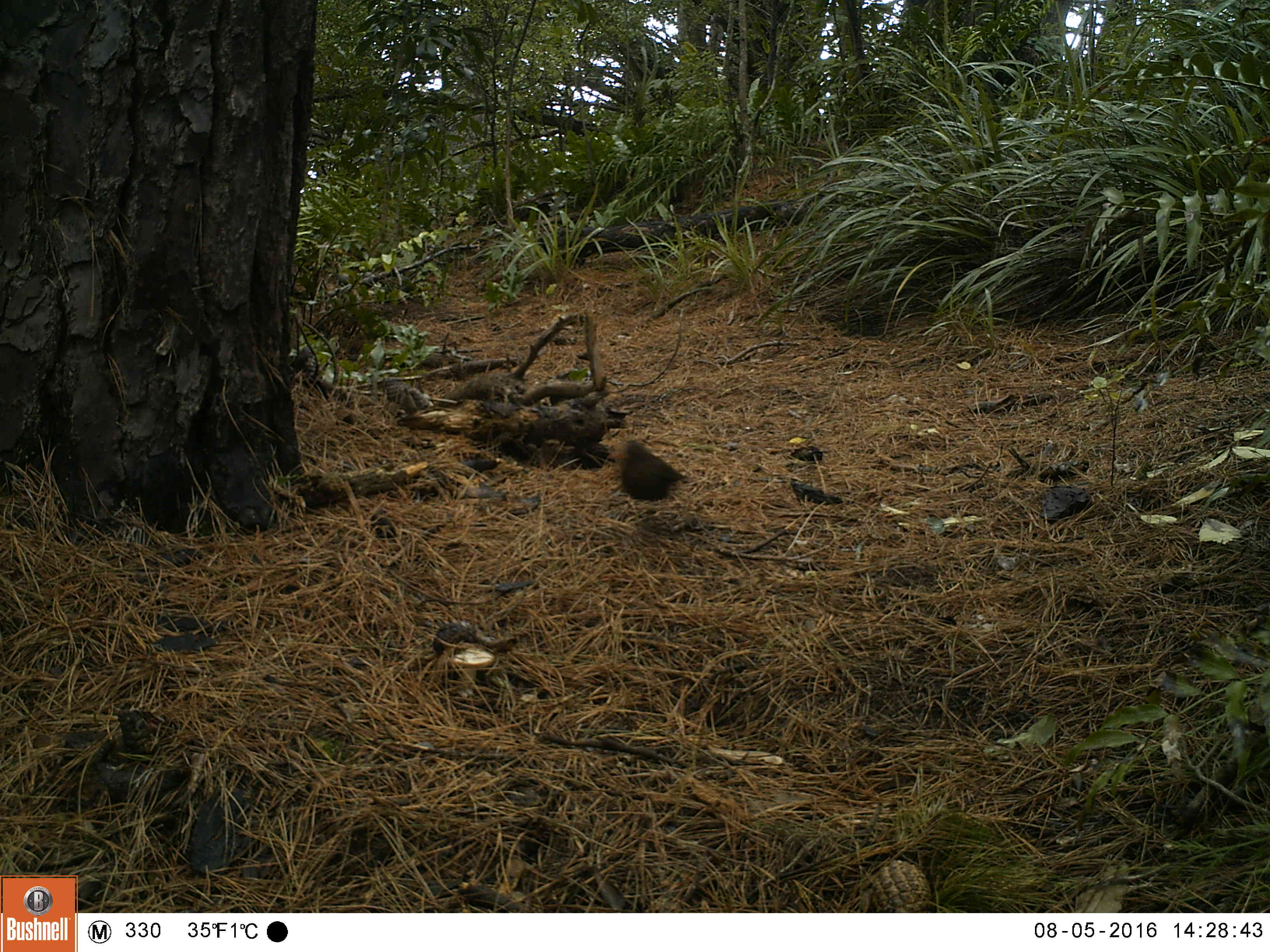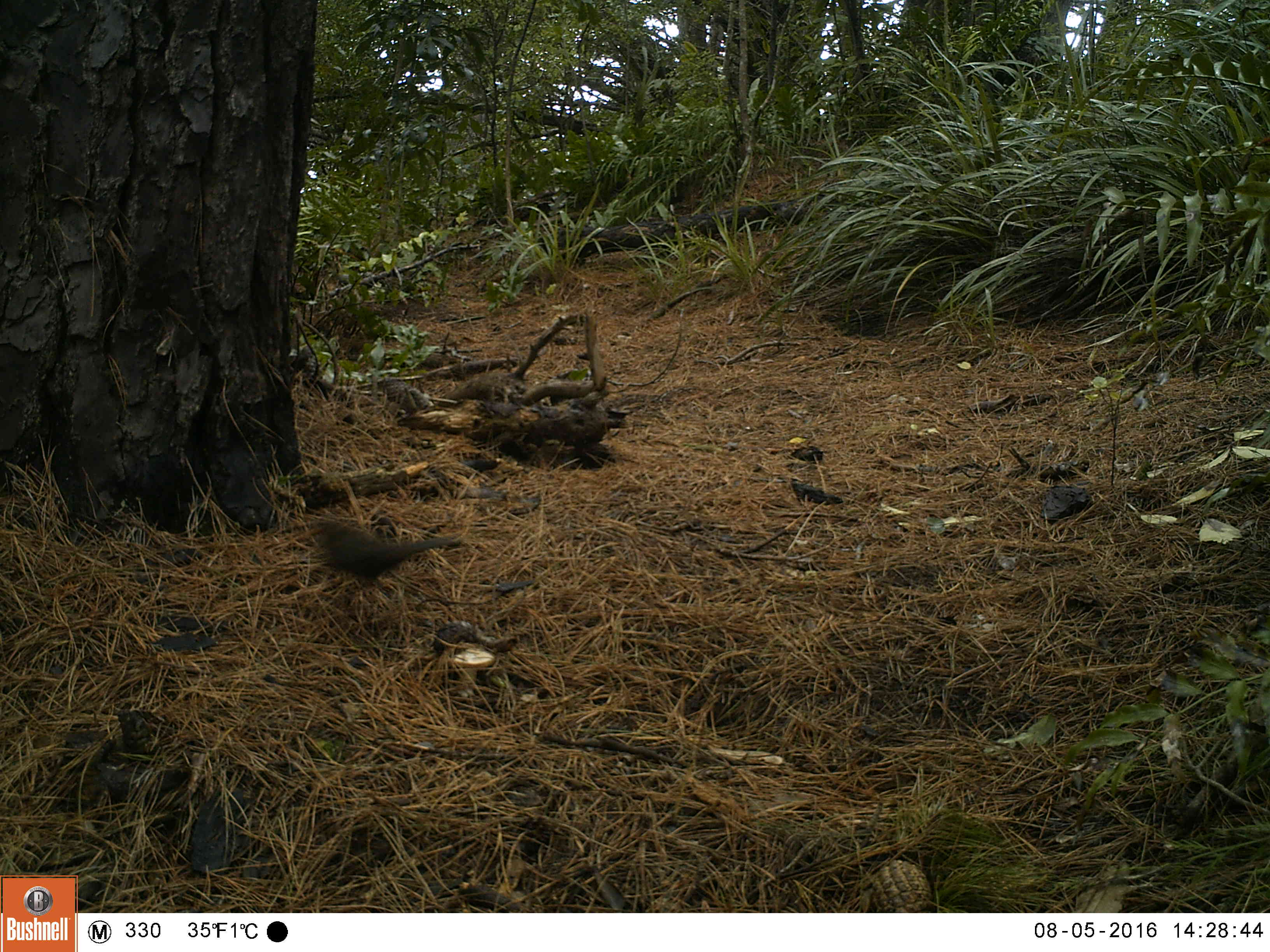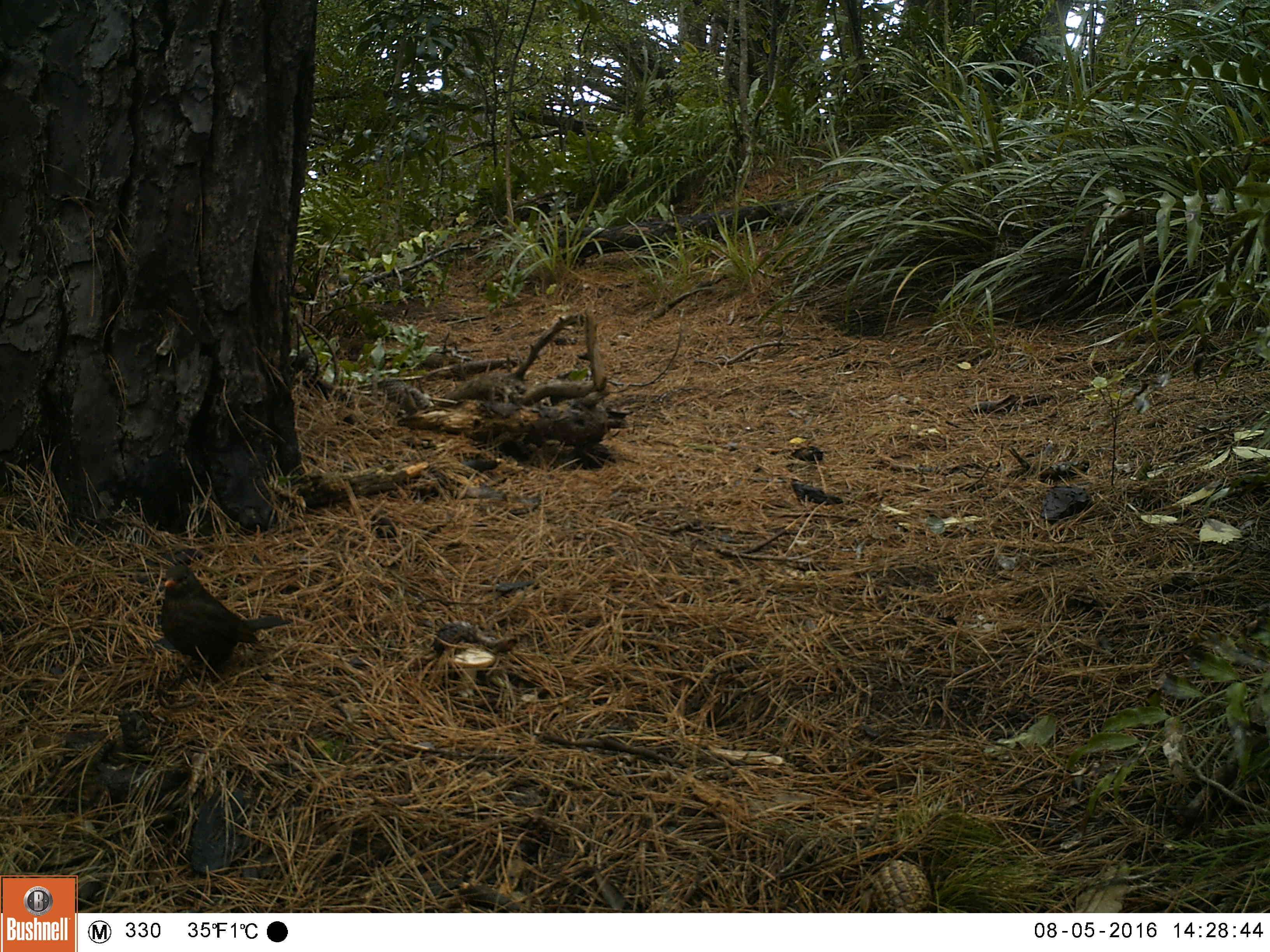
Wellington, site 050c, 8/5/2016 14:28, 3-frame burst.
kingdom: Animalia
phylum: Chordata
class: Aves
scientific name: Aves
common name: bird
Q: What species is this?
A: Bird (Aves).